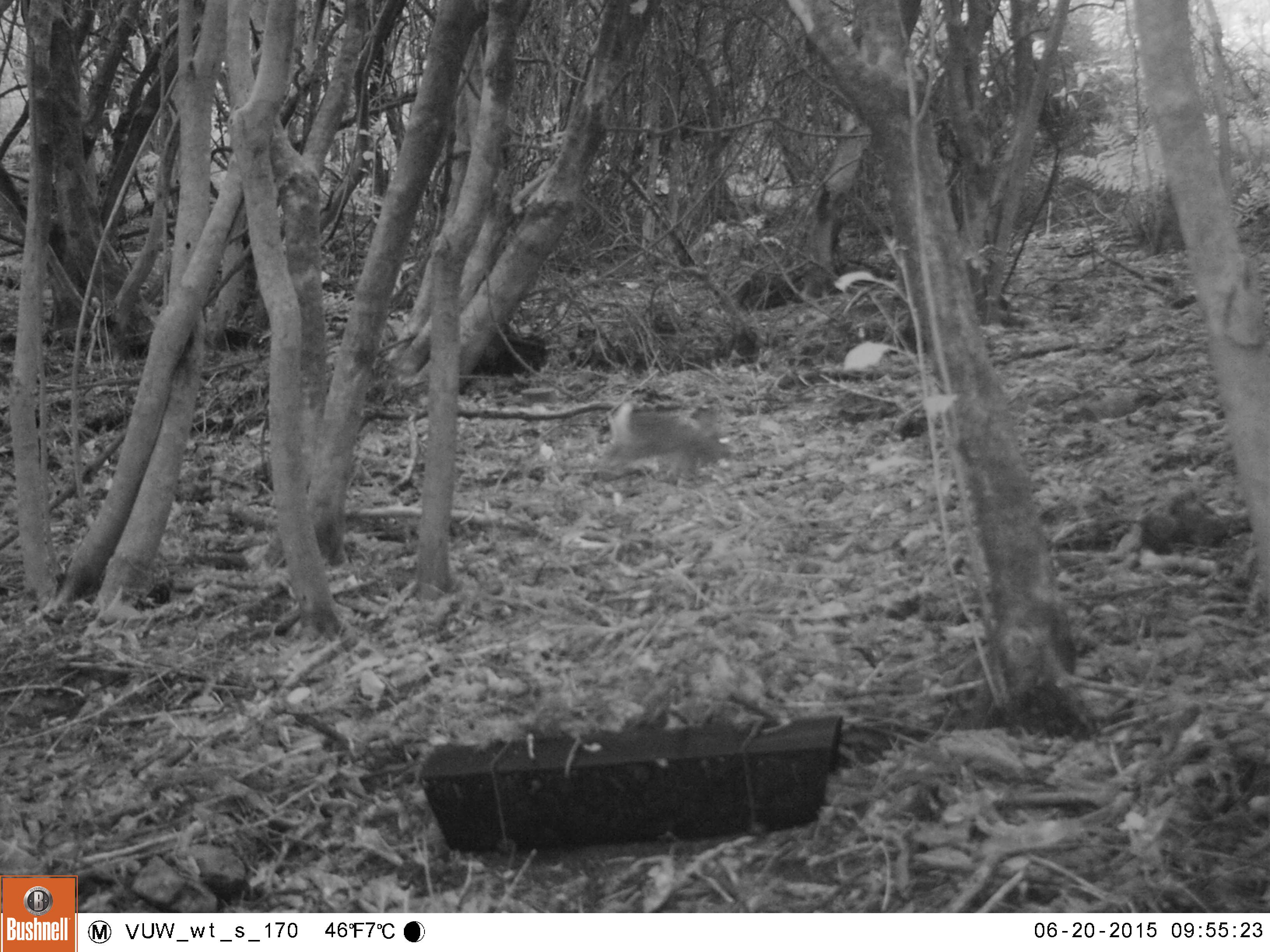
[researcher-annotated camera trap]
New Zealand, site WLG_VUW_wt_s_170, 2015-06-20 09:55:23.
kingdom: Animalia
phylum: Chordata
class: Mammalia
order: Lagomorpha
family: Leporidae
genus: Oryctolagus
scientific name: Oryctolagus cuniculus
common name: european rabbit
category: rabbit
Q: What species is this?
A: Rabbit (european rabbit) (Oryctolagus cuniculus).